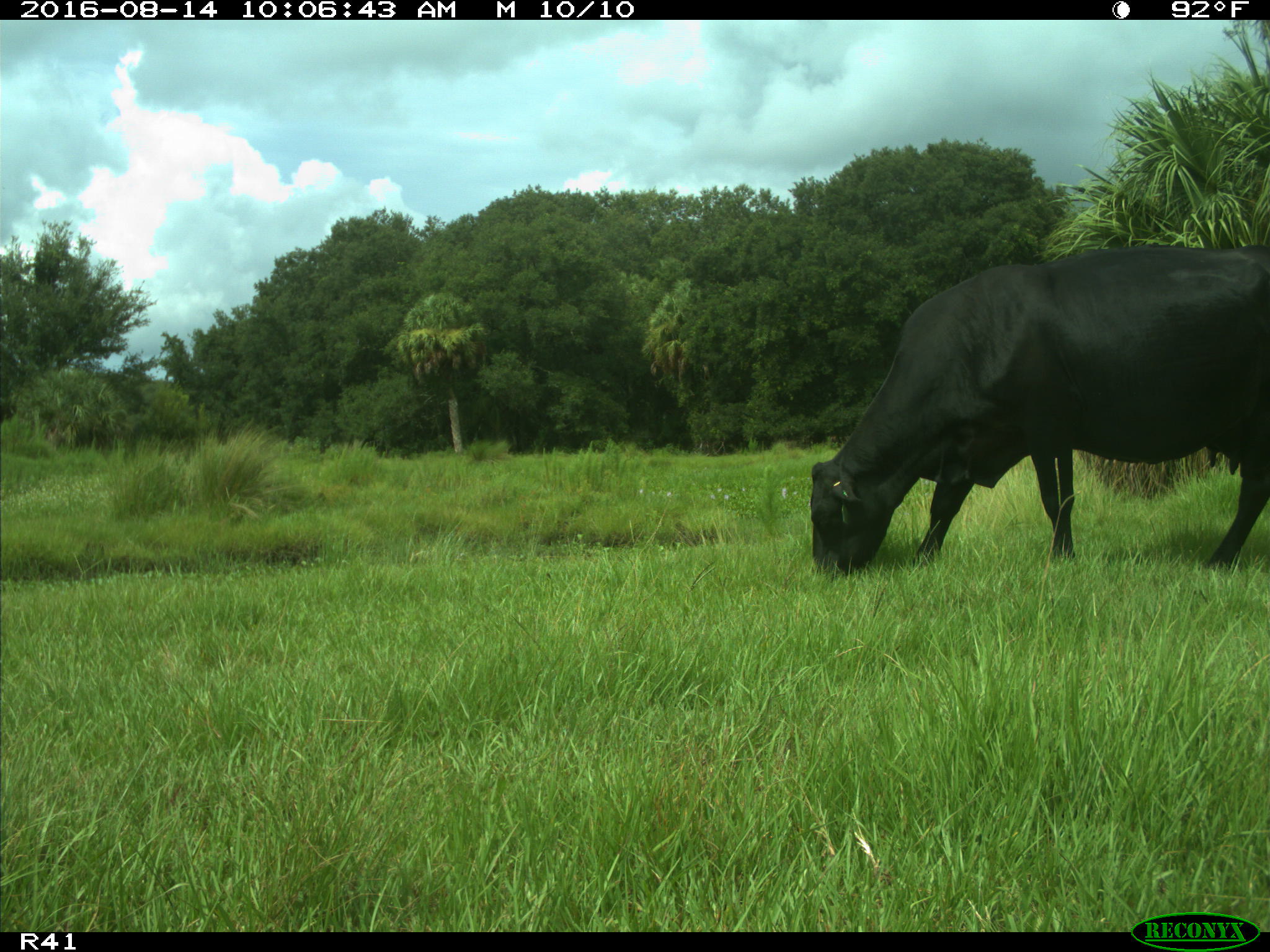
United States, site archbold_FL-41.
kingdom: Animalia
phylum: Chordata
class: Mammalia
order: Artiodactyla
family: Bovidae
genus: Bos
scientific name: Bos taurus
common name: domestic cow